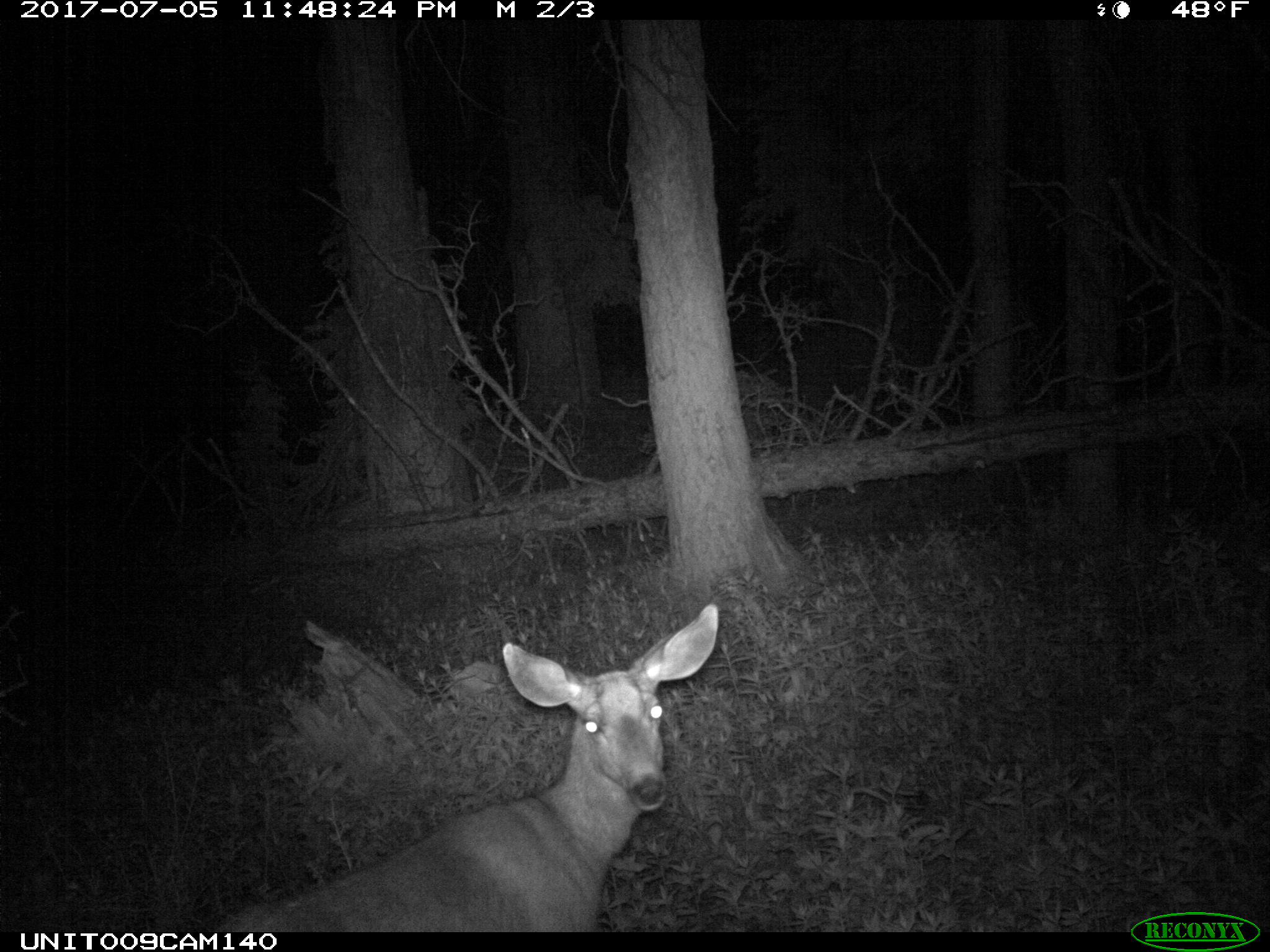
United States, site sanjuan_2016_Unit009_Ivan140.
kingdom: Animalia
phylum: Chordata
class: Mammalia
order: Artiodactyla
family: Cervidae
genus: Odocoileus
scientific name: Odocoileus hemionus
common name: mule deer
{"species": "Odocoileus hemionus (mule deer)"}